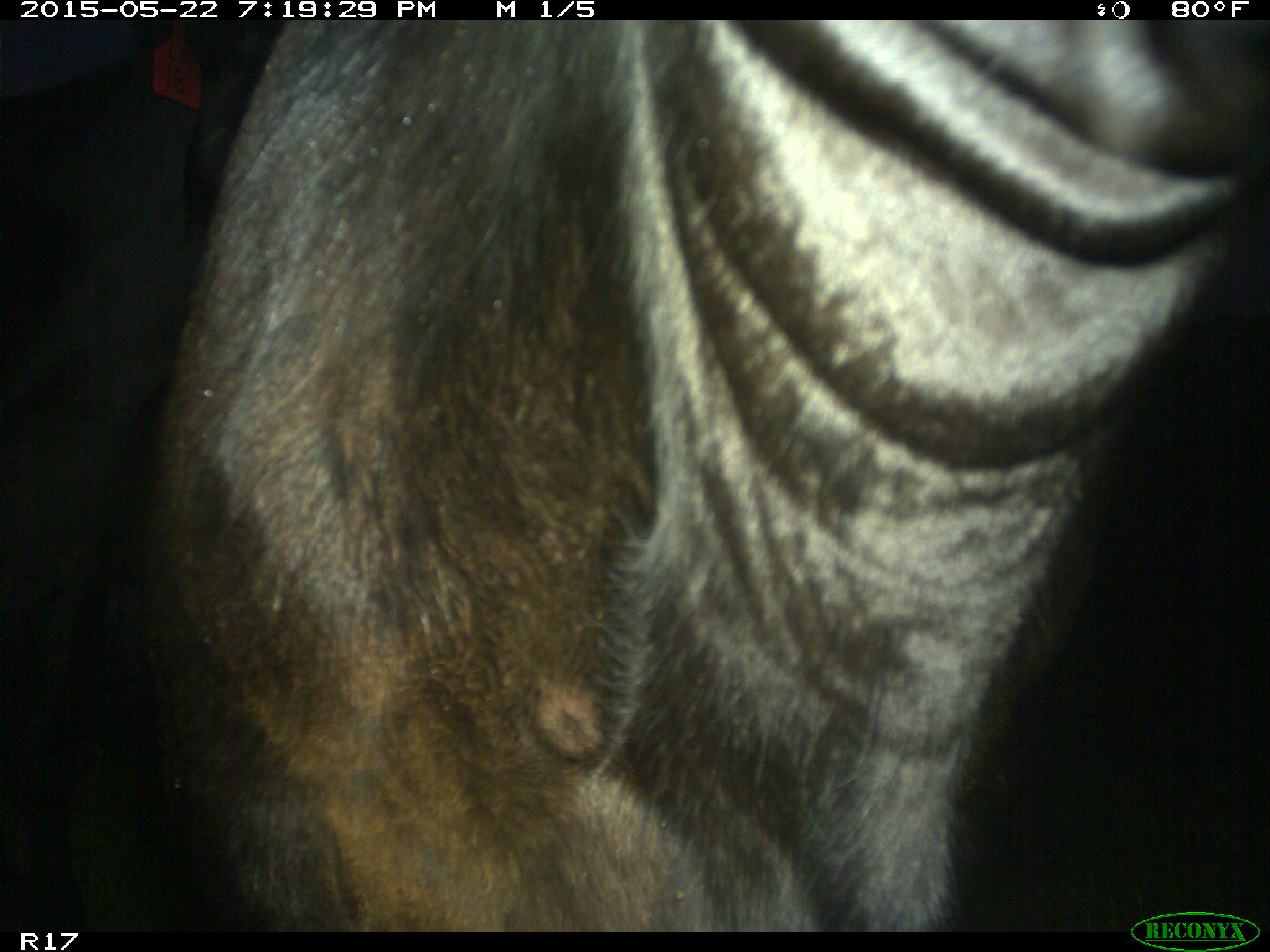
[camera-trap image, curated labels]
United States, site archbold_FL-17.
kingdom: Animalia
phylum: Chordata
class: Mammalia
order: Artiodactyla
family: Bovidae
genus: Bos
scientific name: Bos taurus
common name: domestic cow